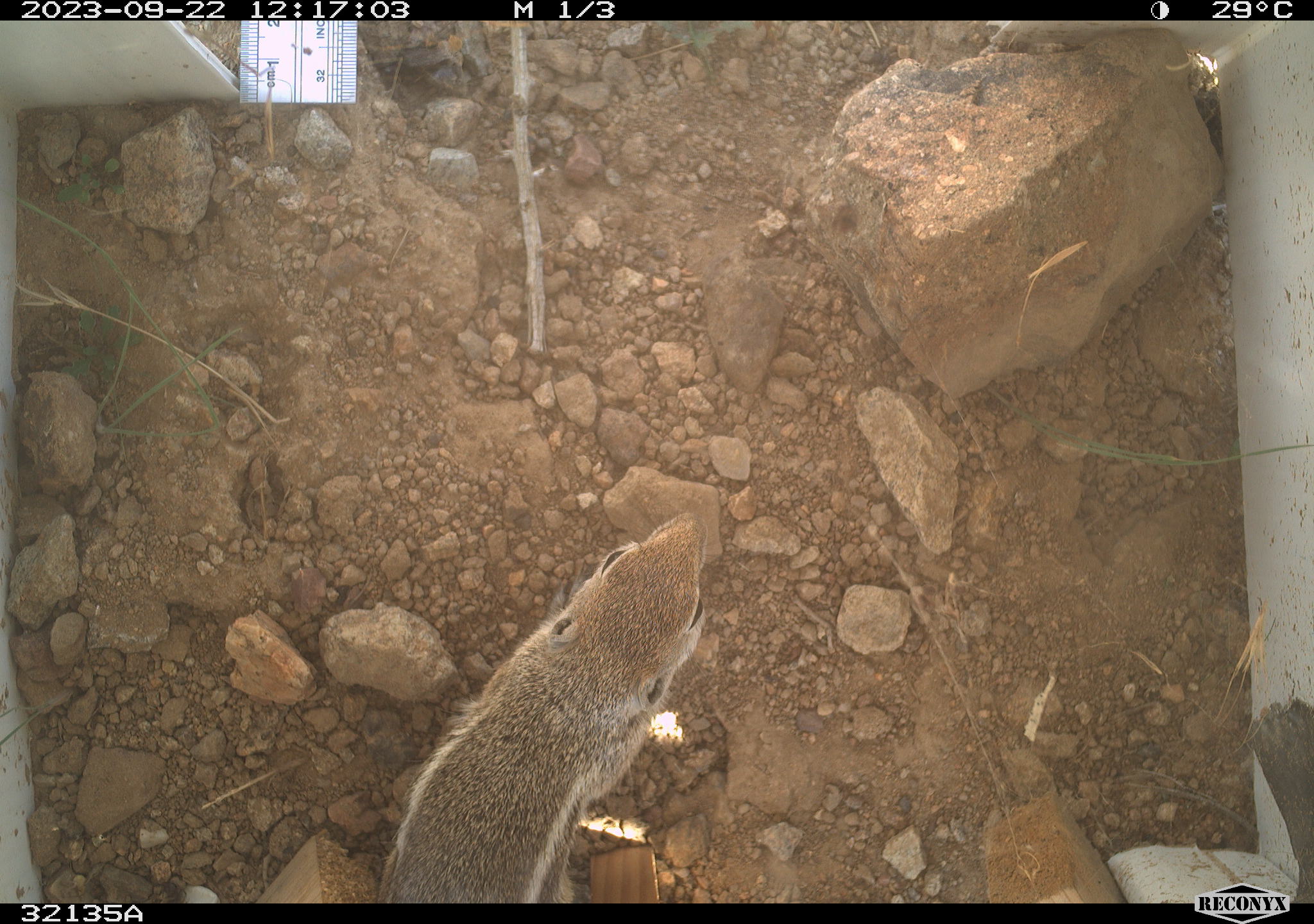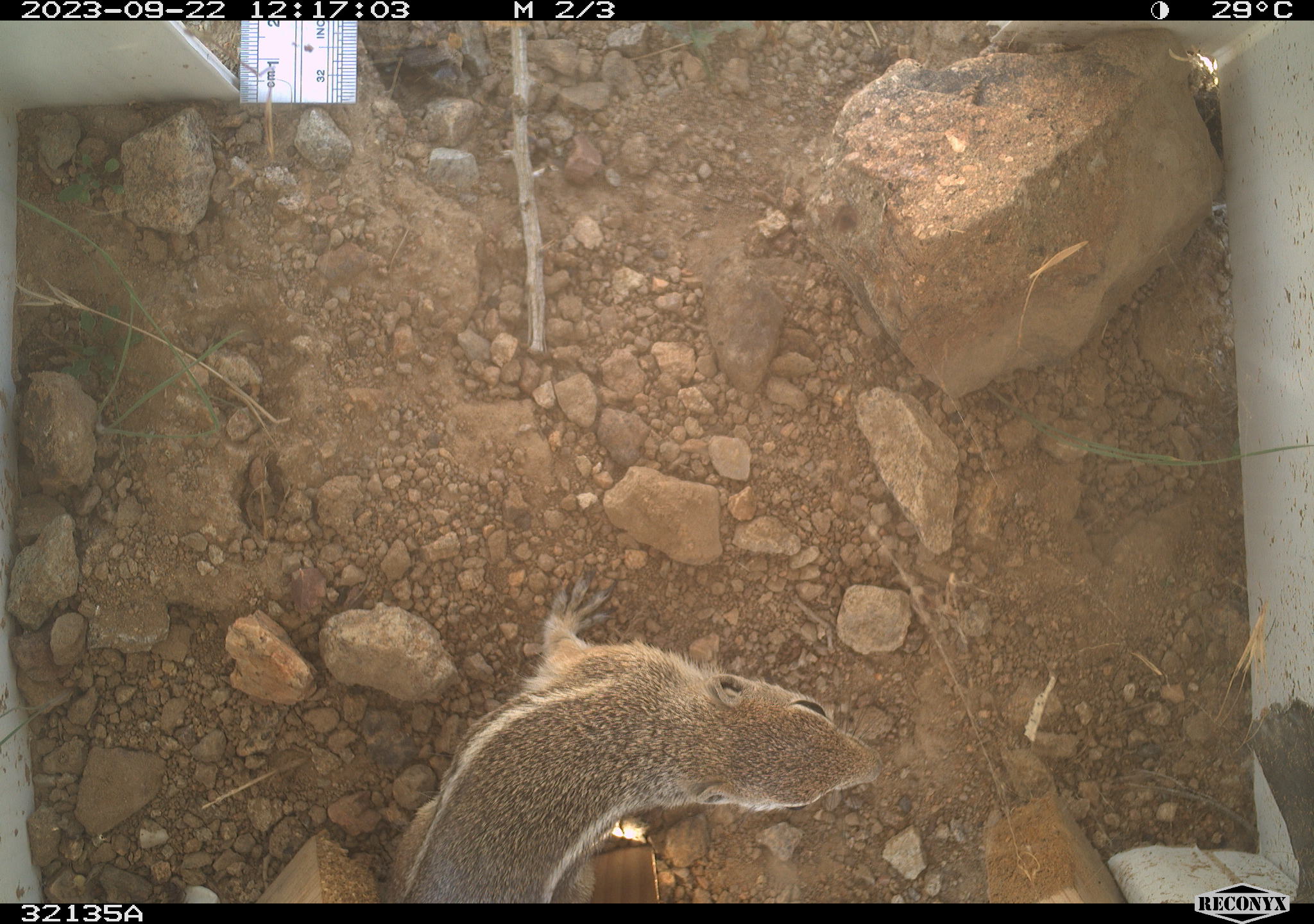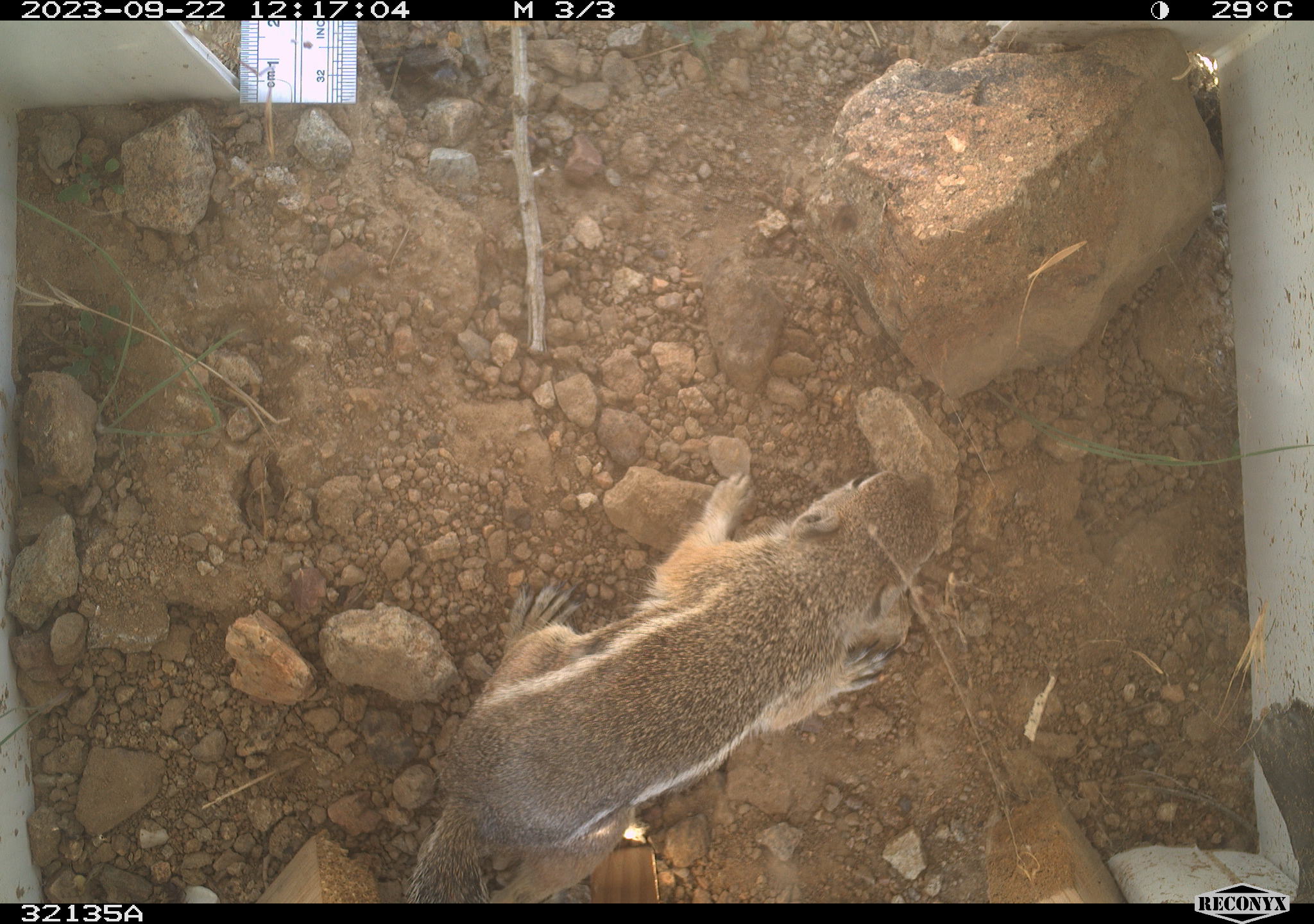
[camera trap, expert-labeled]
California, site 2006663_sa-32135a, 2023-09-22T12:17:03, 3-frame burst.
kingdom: Animalia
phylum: Chordata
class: Mammalia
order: Rodentia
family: Sciuridae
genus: Ammospermophilus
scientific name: Ammospermophilus leucurus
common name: white-tailed antelope squirrel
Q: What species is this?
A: White-tailed antelope squirrel (Ammospermophilus leucurus).